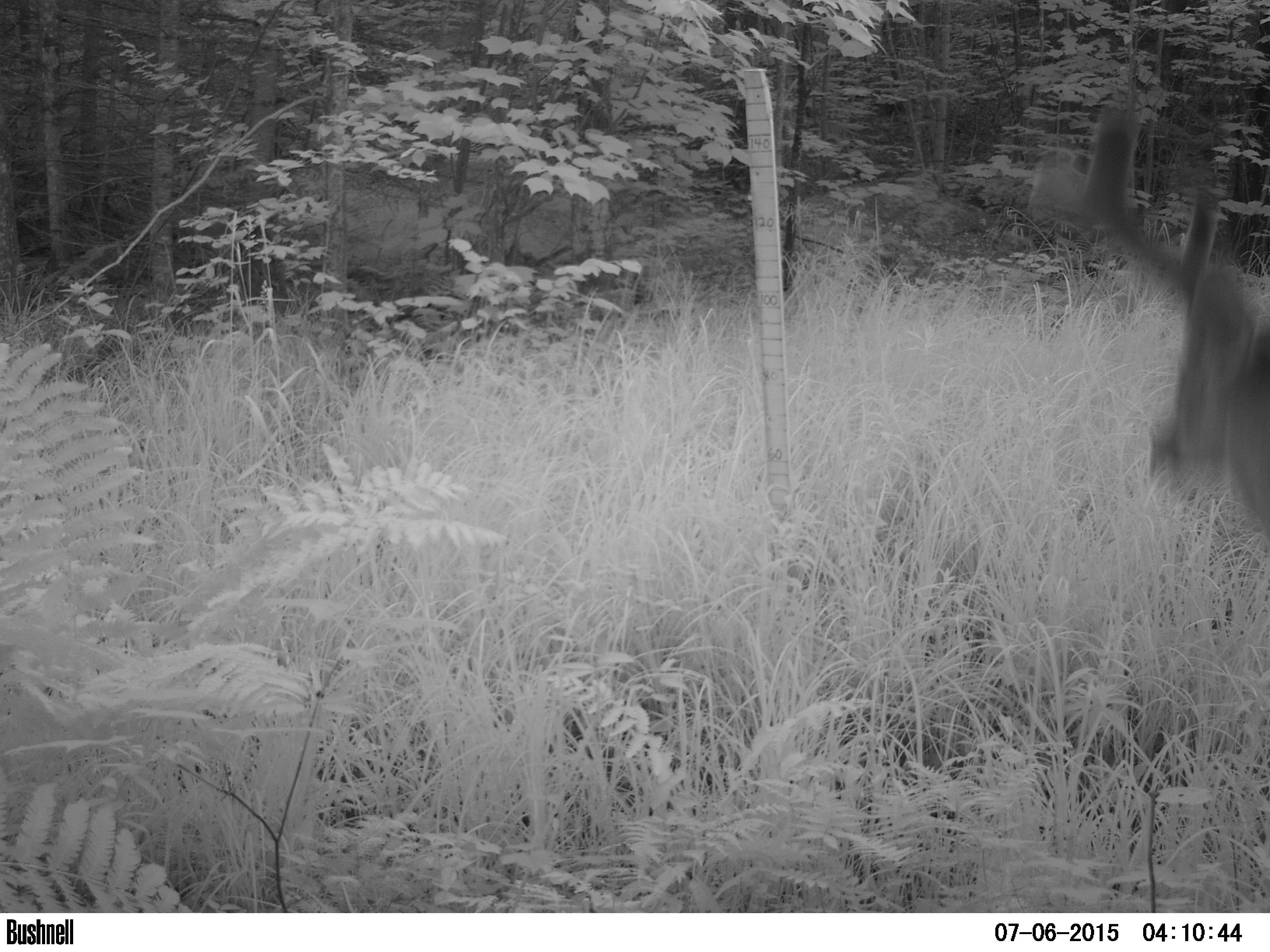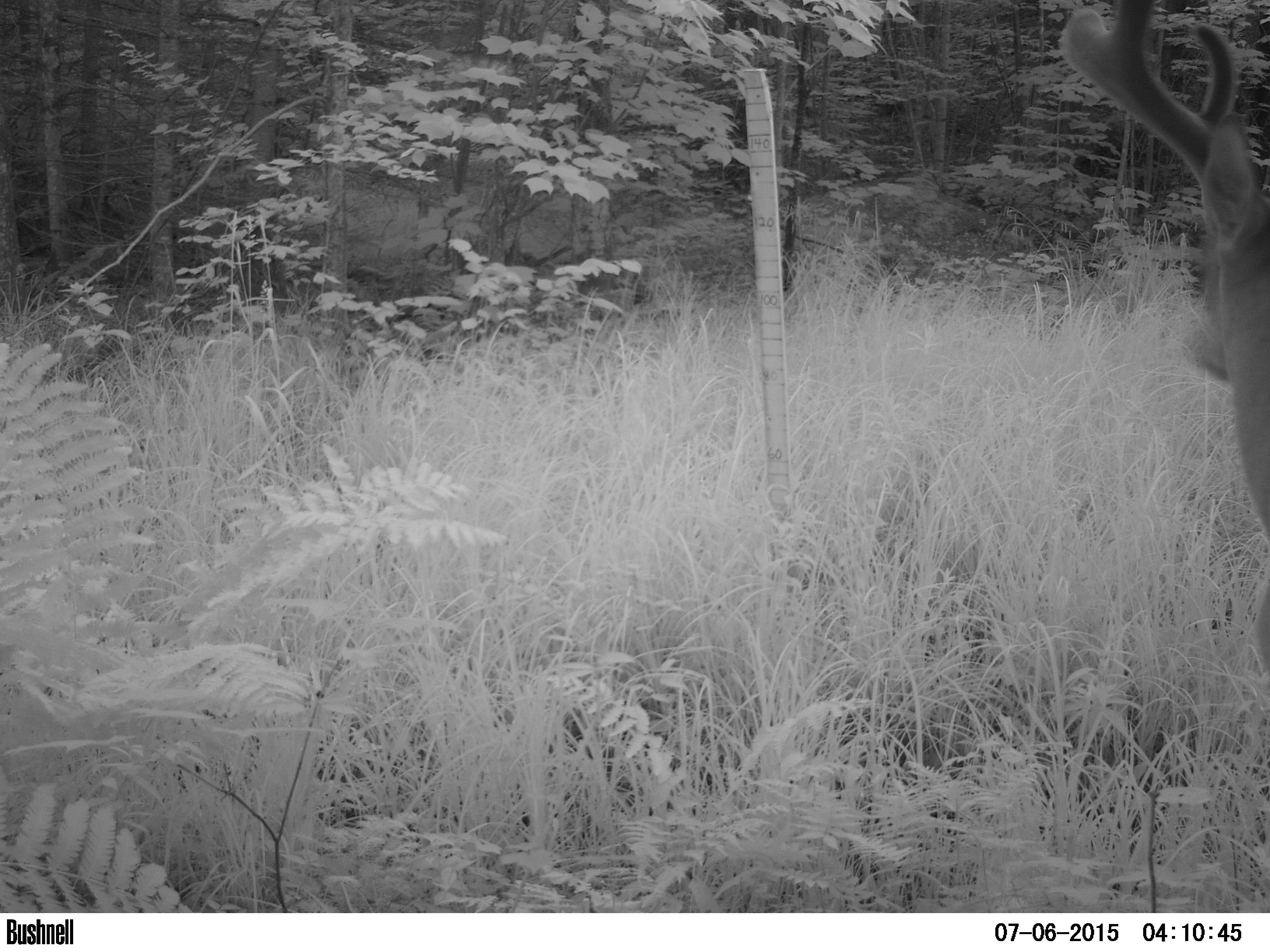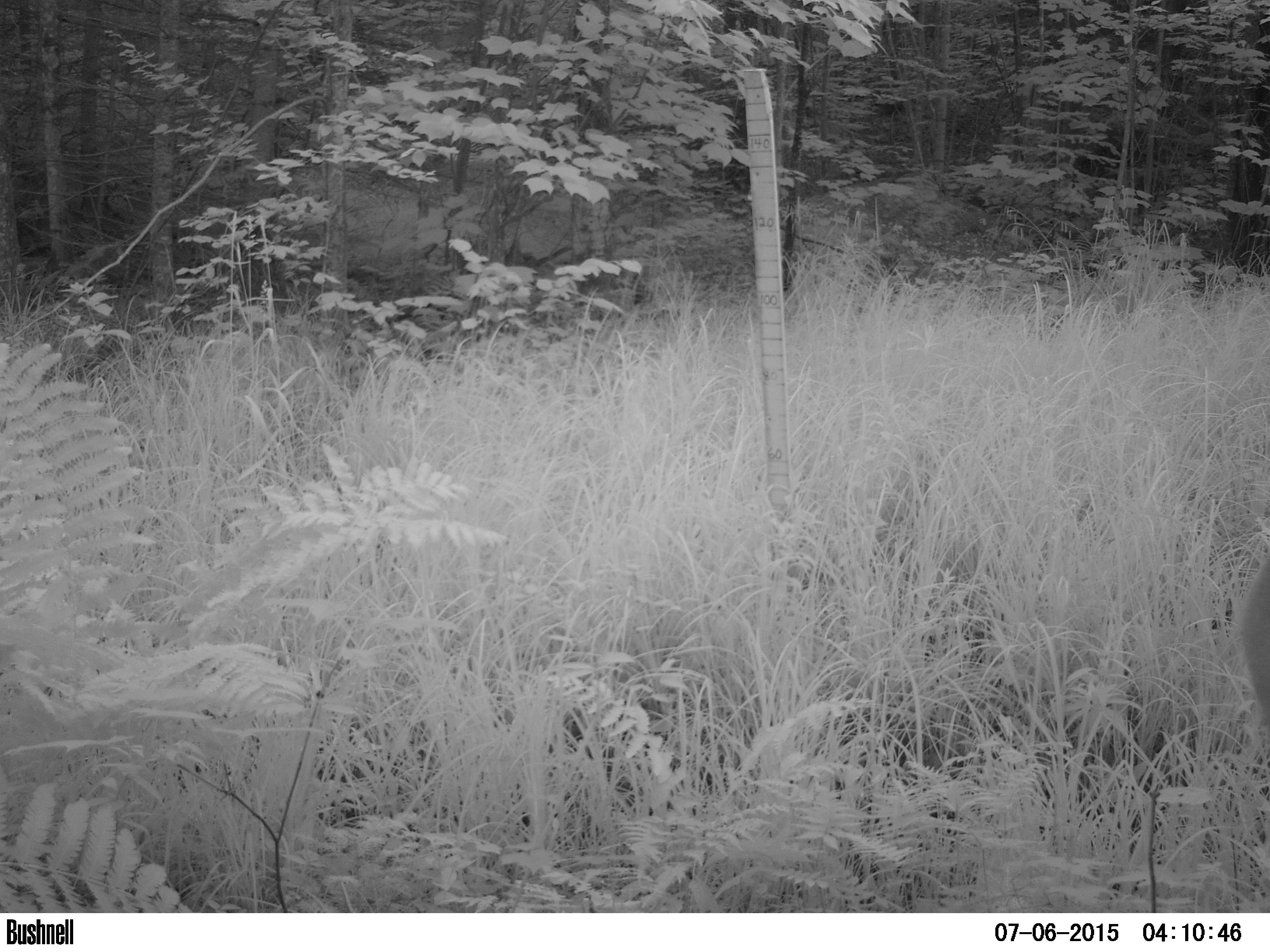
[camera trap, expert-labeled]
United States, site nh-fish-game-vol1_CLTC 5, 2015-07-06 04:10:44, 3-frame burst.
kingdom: Animalia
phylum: Chordata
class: Mammalia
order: Artiodactyla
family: Cervidae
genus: Odocoileus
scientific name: Odocoileus virginianus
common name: white-tailed deer